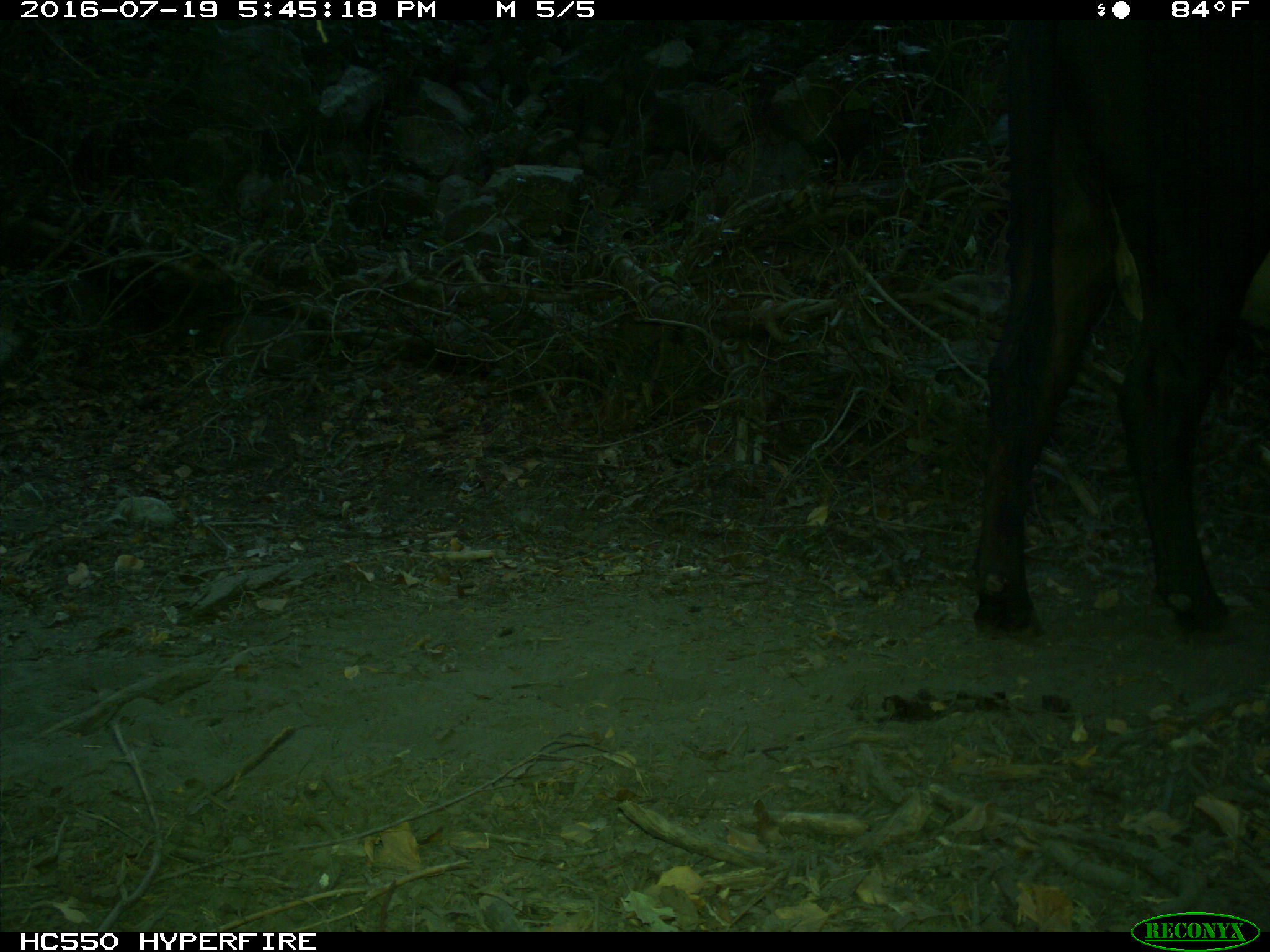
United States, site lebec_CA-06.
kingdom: Animalia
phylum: Chordata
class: Mammalia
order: Artiodactyla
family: Bovidae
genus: Bos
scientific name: Bos taurus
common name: domestic cow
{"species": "Bos taurus (domestic cow)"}